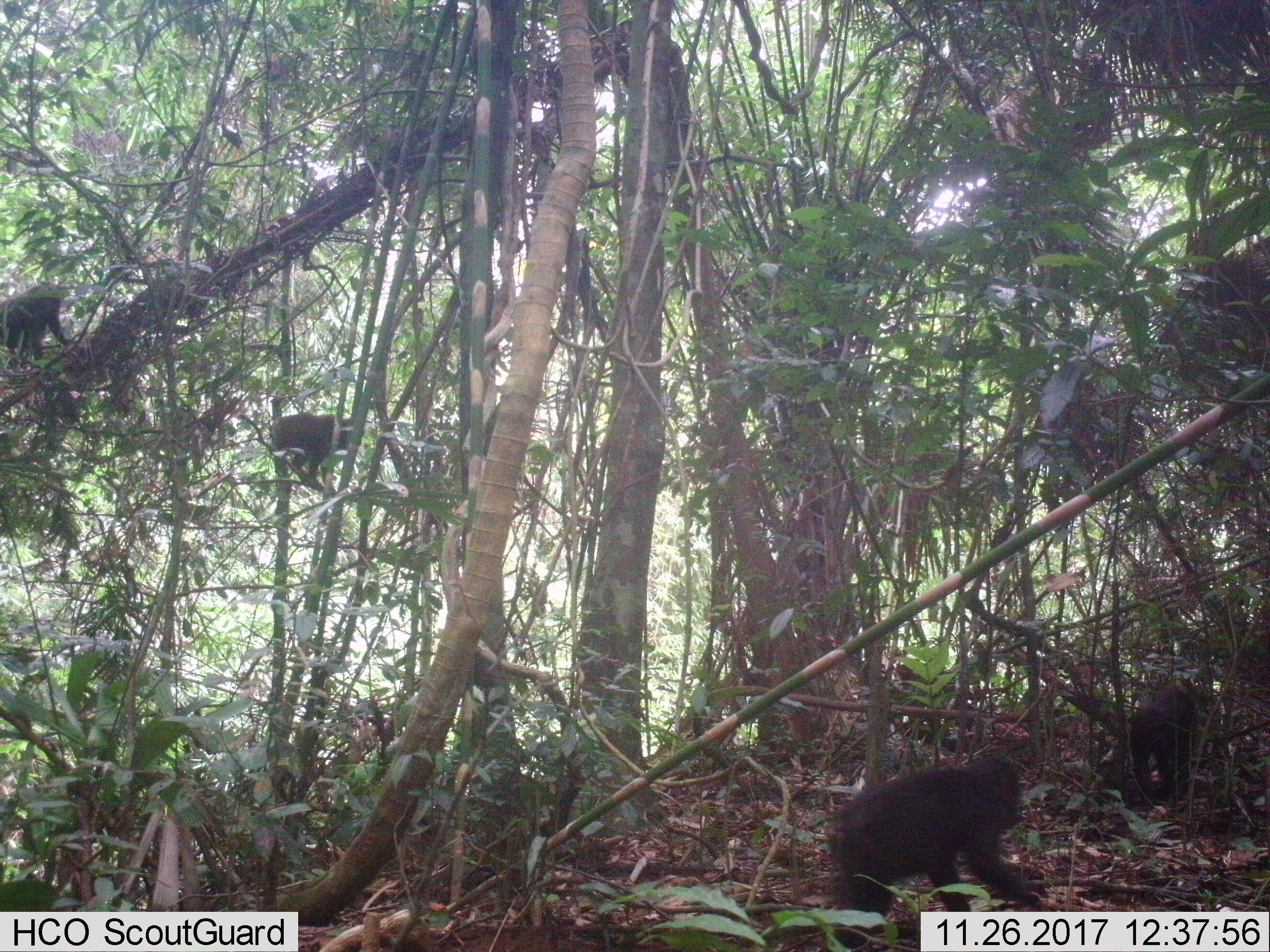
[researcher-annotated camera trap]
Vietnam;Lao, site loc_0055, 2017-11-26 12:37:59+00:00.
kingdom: Animalia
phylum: Chordata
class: Mammalia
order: Primates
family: Cercopithecidae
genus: Macaca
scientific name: Macaca arctoides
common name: stump-tailed macaque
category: stump tailed macaque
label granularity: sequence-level